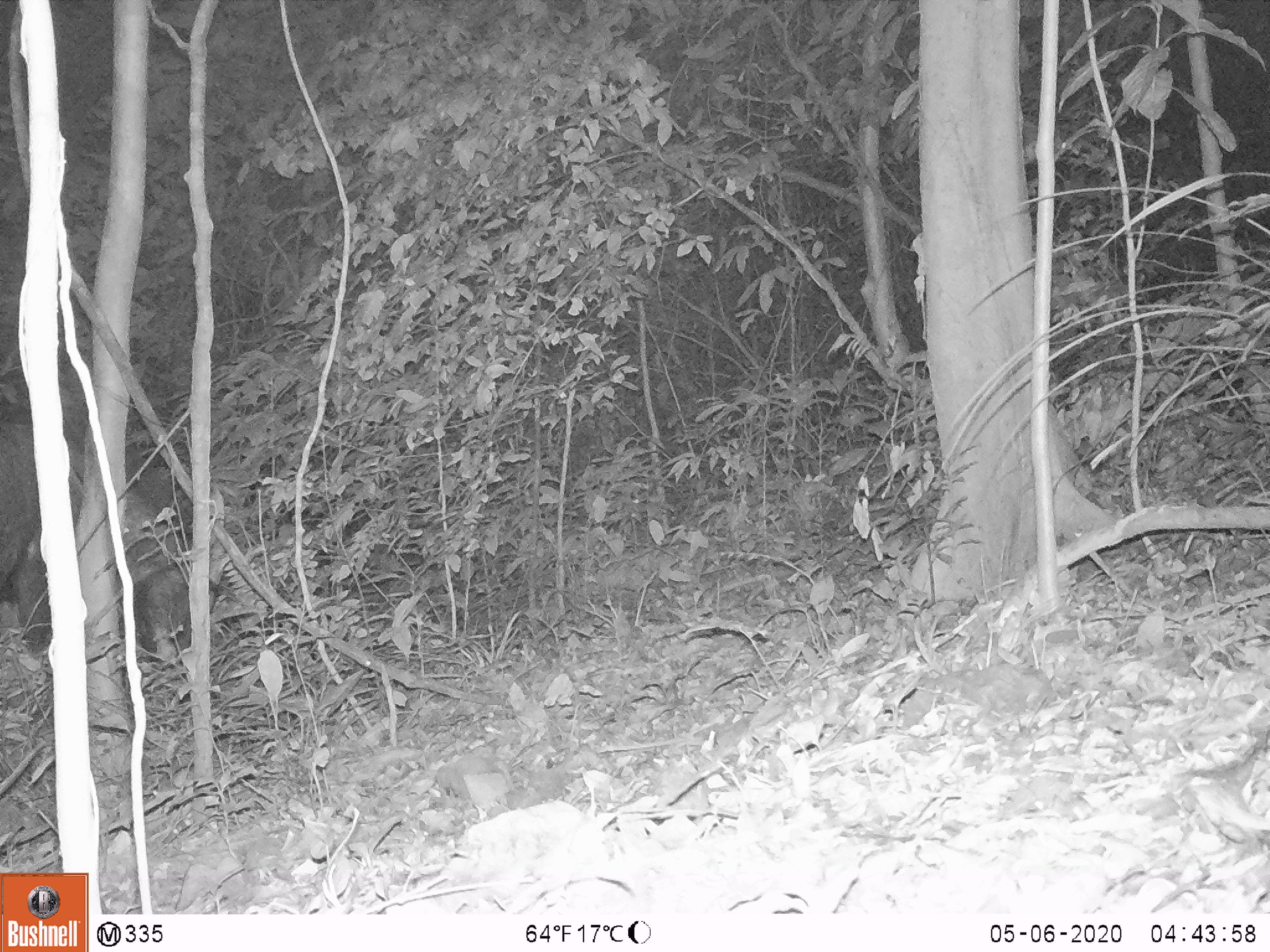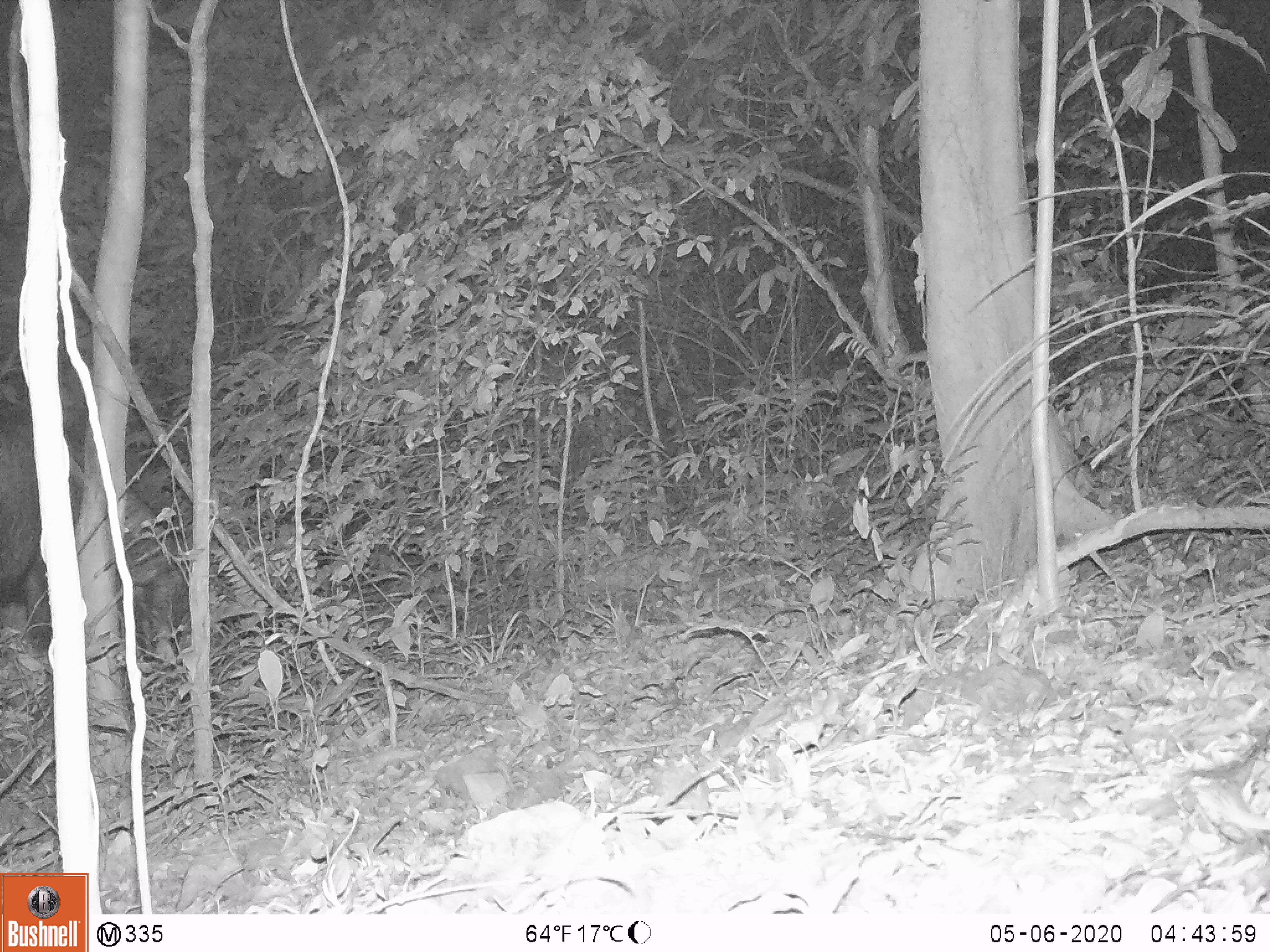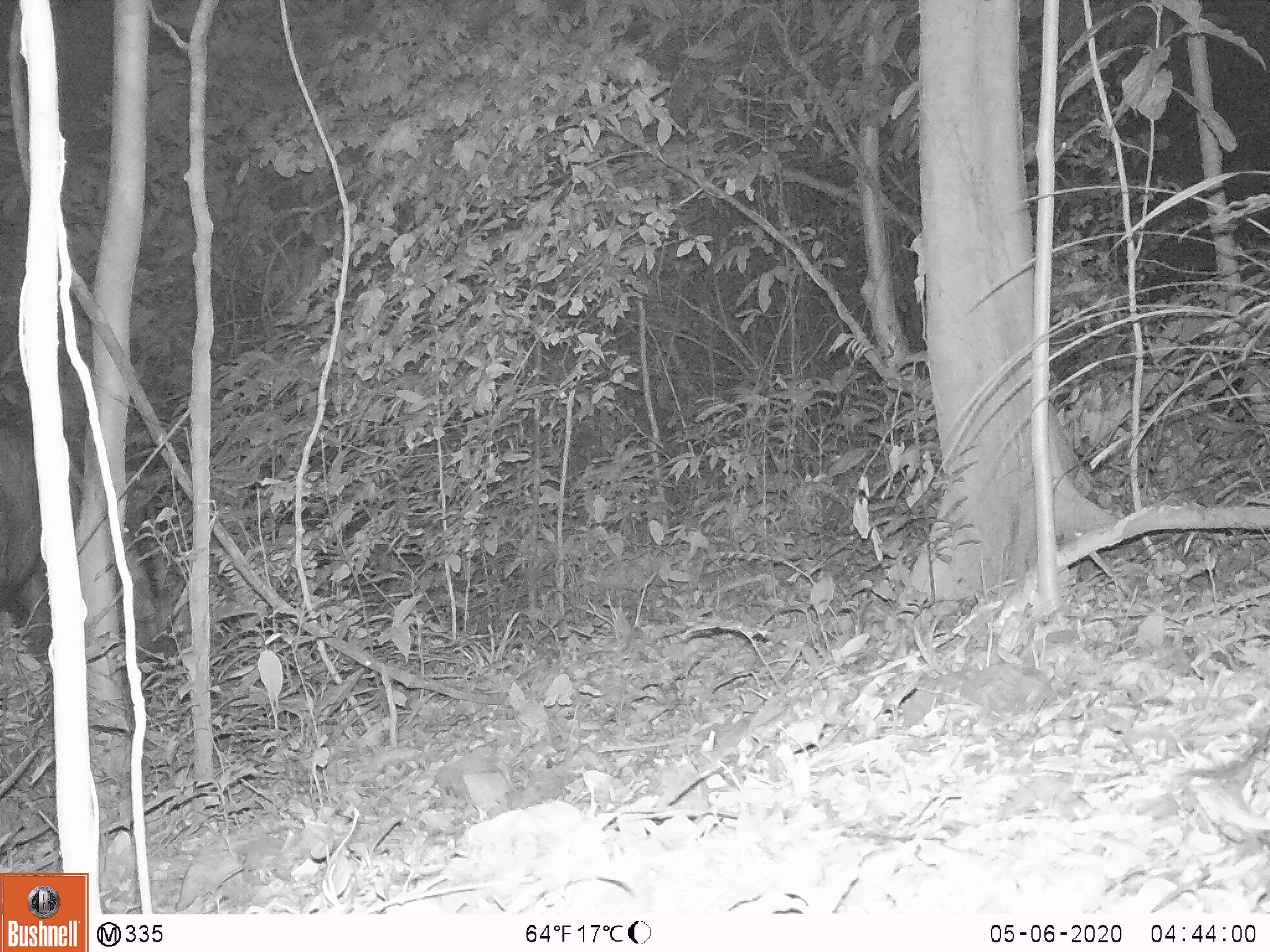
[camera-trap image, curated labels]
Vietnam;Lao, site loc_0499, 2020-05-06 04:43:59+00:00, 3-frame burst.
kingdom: Animalia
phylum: Chordata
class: Mammalia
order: Artiodactyla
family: Bovidae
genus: Capricornis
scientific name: Capricornis sumatraensis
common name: chinese serow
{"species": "chinese serow (Capricornis sumatraensis)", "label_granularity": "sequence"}